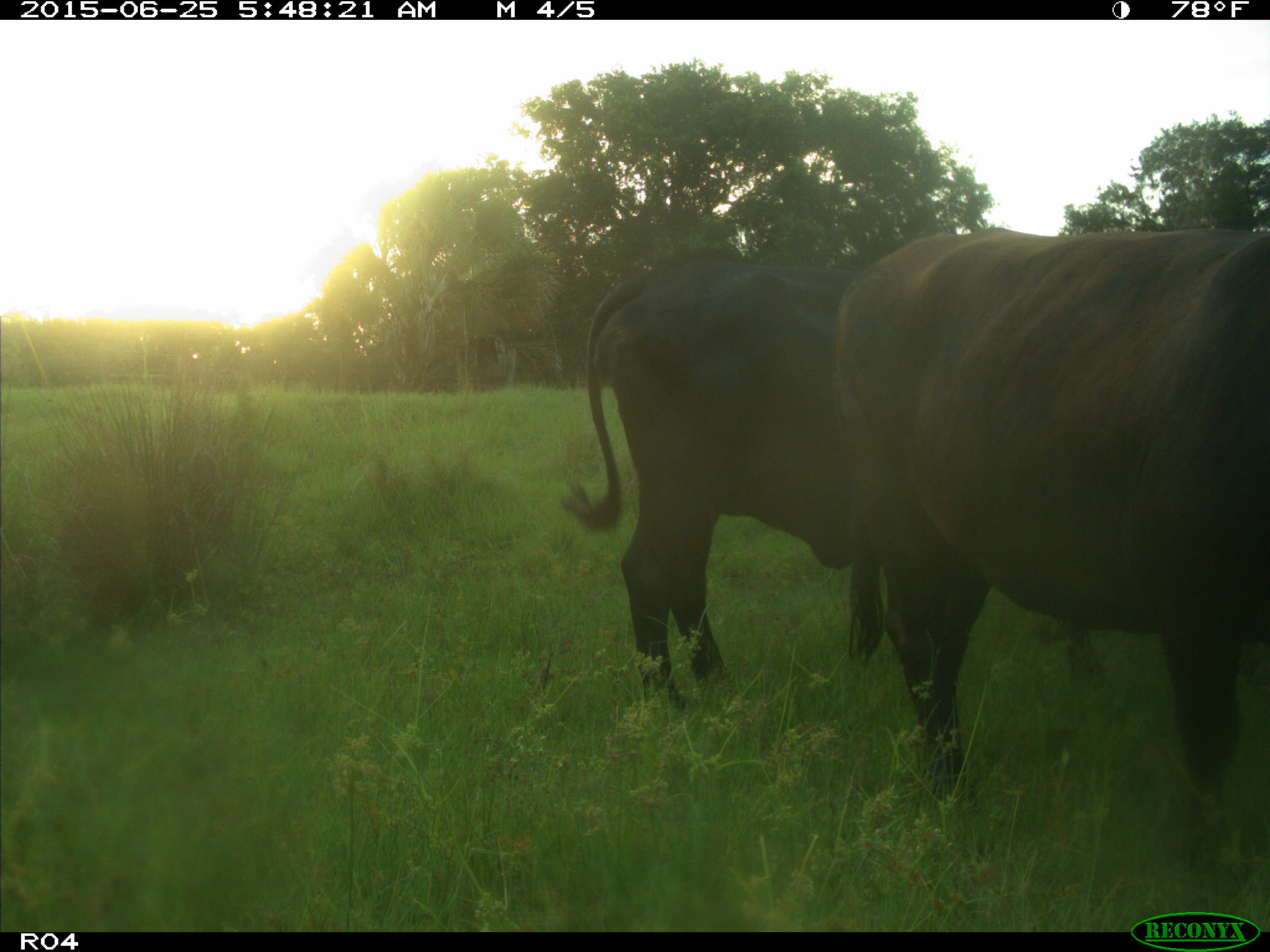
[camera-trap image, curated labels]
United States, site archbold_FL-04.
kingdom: Animalia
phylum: Chordata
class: Mammalia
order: Artiodactyla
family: Bovidae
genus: Bos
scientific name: Bos taurus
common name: domestic cow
Bos taurus (domestic cow).